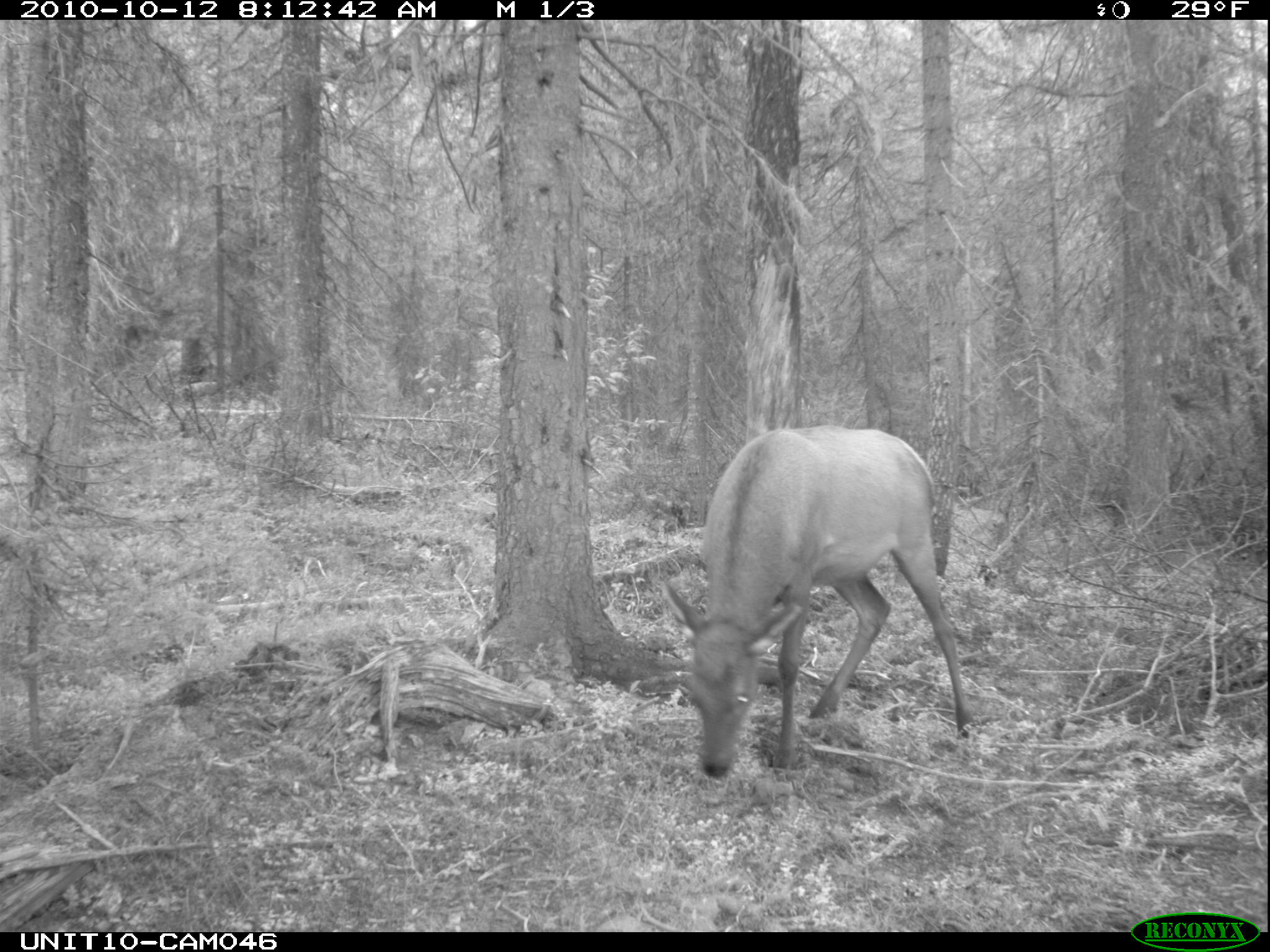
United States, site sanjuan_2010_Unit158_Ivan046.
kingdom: Animalia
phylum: Chordata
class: Mammalia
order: Artiodactyla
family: Cervidae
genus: Cervus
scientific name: Cervus elaphus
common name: red deer